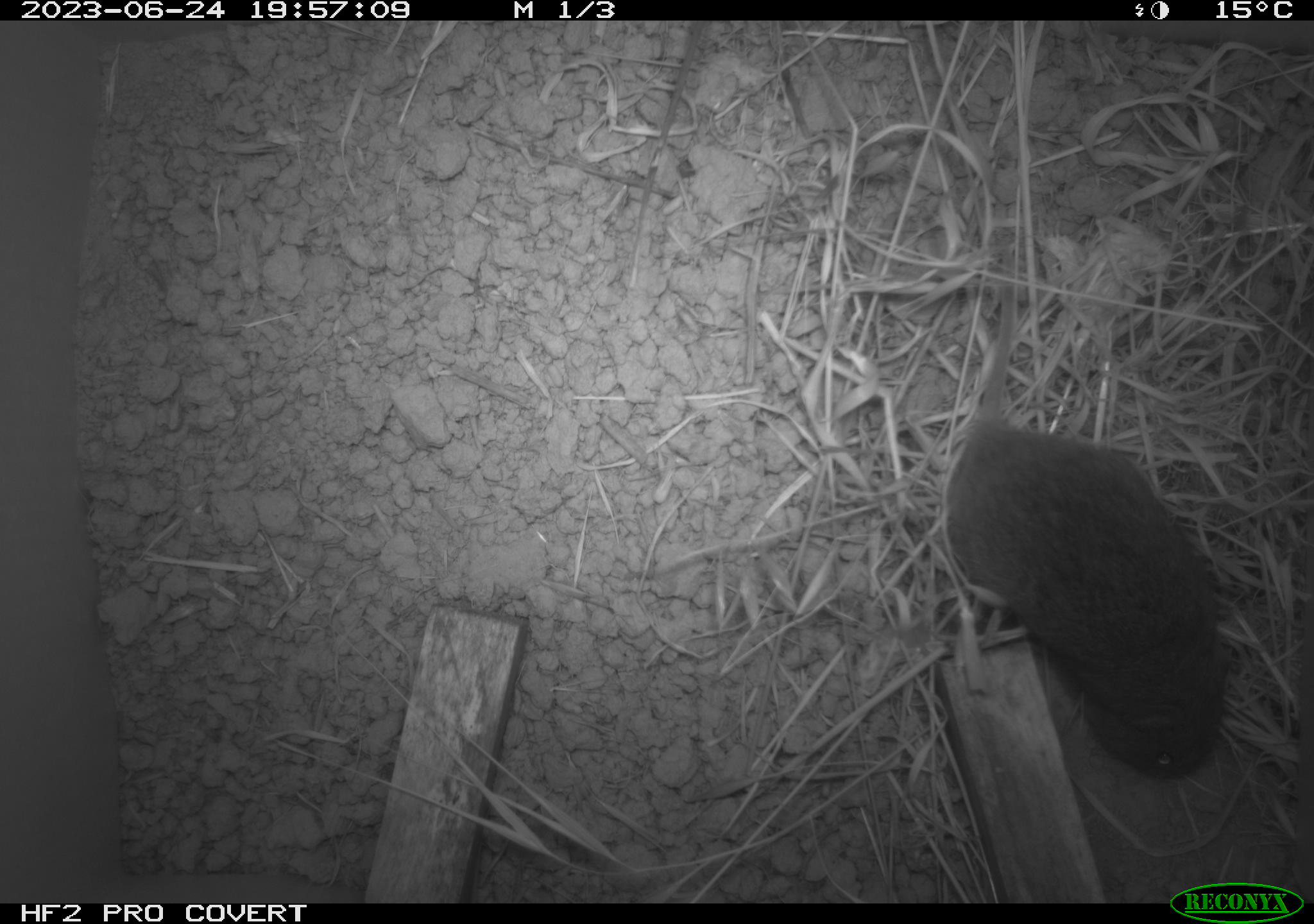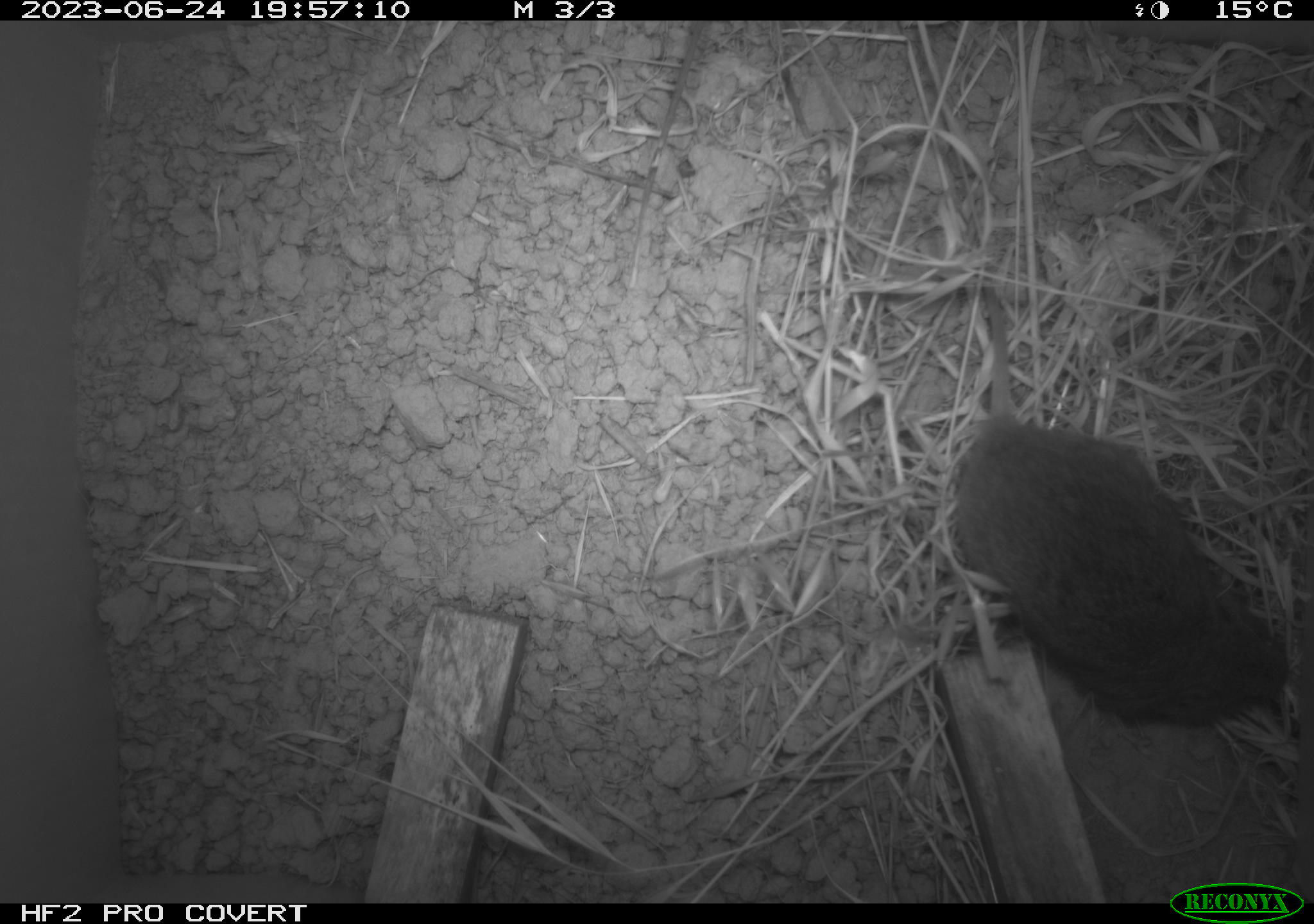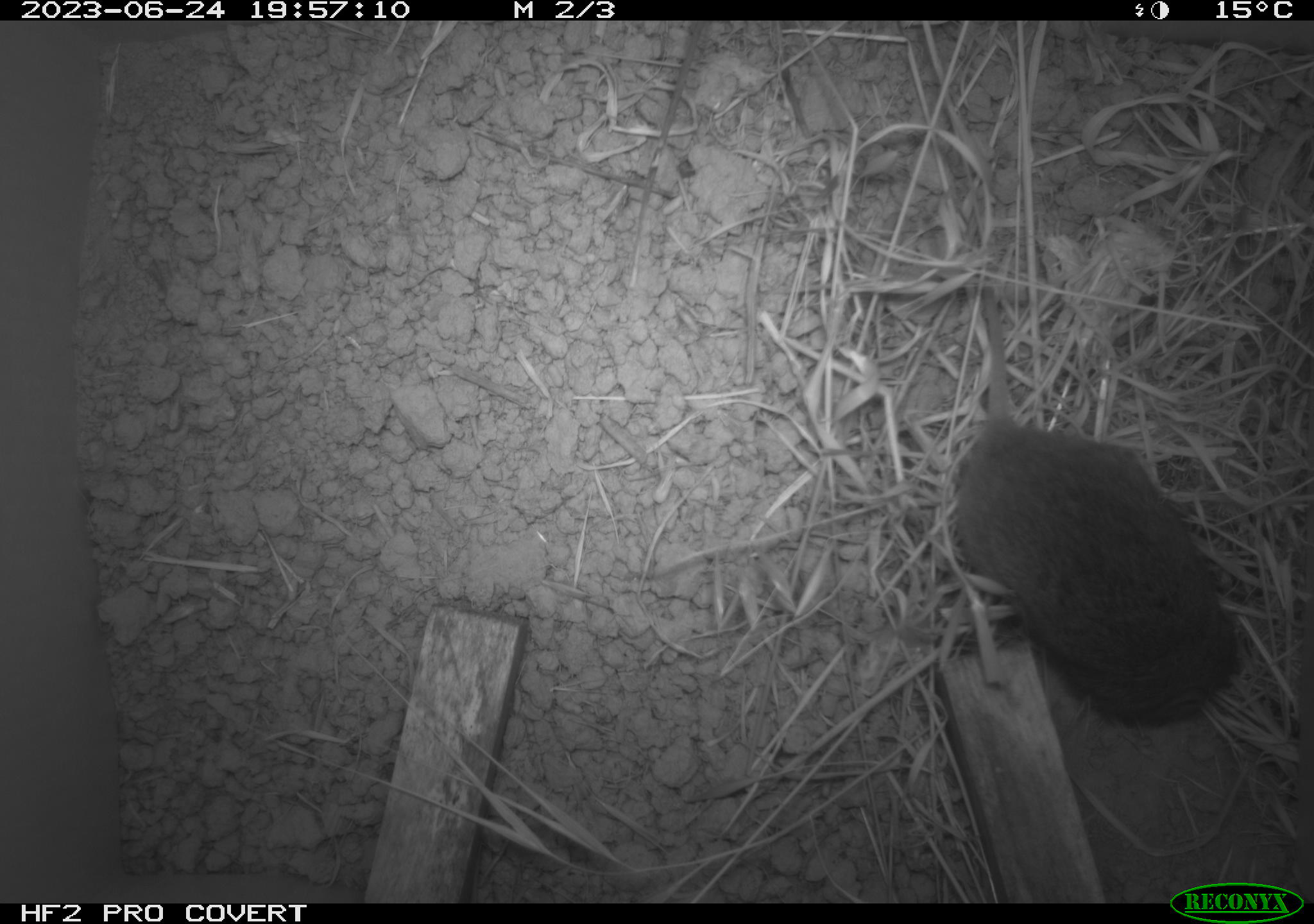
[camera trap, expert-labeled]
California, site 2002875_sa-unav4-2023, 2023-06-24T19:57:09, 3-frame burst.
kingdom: Animalia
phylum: Chordata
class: Mammalia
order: Rodentia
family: Cricetidae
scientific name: Arvicolinae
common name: voles, lemmings, and muskrats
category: arvicolinae subfamily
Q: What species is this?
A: Arvicolinae subfamily (voles, lemmings, and muskrats) (Arvicolinae).